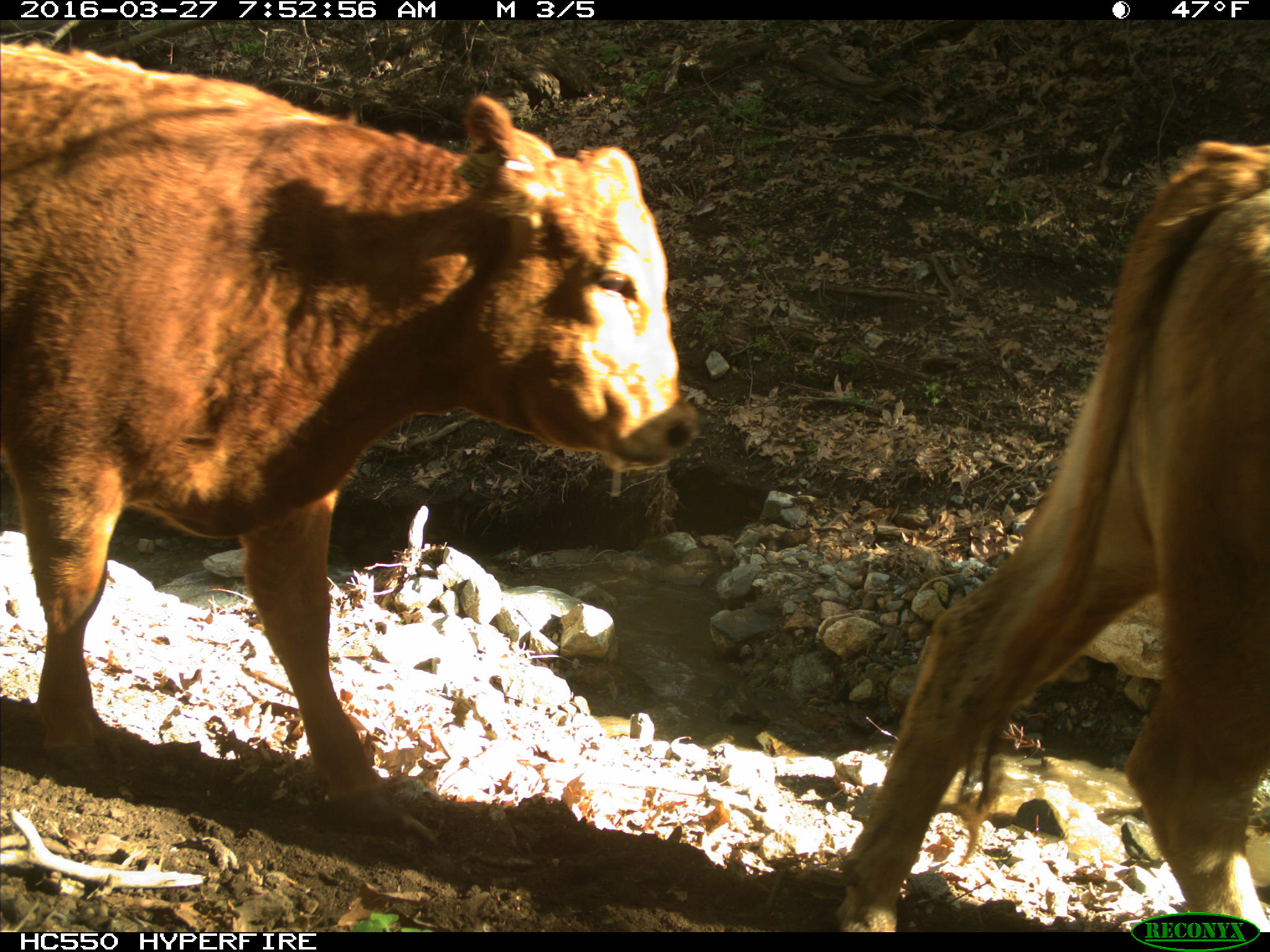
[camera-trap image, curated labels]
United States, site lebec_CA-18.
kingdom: Animalia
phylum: Chordata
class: Mammalia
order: Artiodactyla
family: Bovidae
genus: Bos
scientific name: Bos taurus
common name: domestic cow